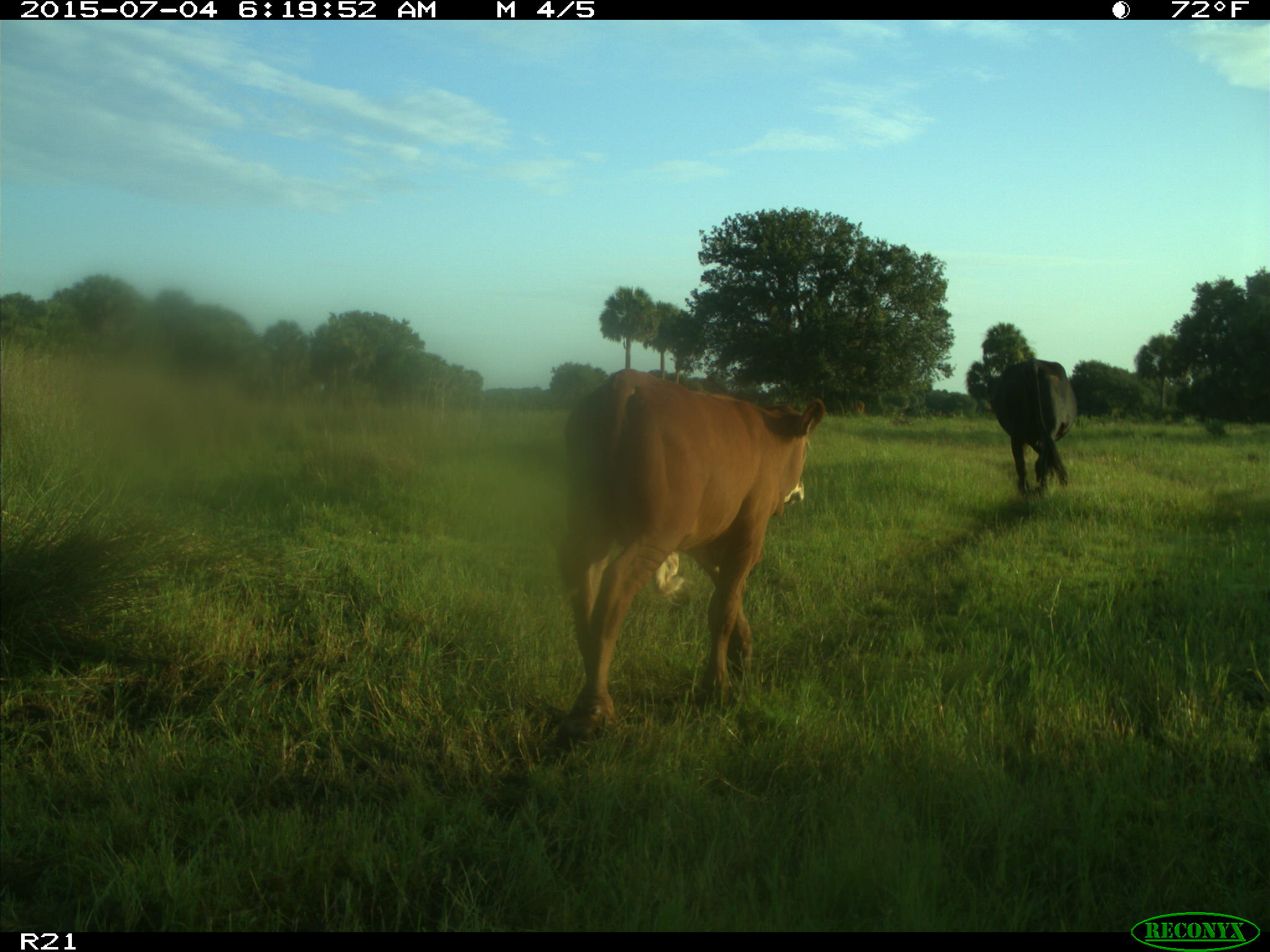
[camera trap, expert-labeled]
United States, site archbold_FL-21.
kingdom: Animalia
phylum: Chordata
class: Mammalia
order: Artiodactyla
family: Bovidae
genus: Bos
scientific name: Bos taurus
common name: domestic cow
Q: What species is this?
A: Bos taurus (domestic cow).